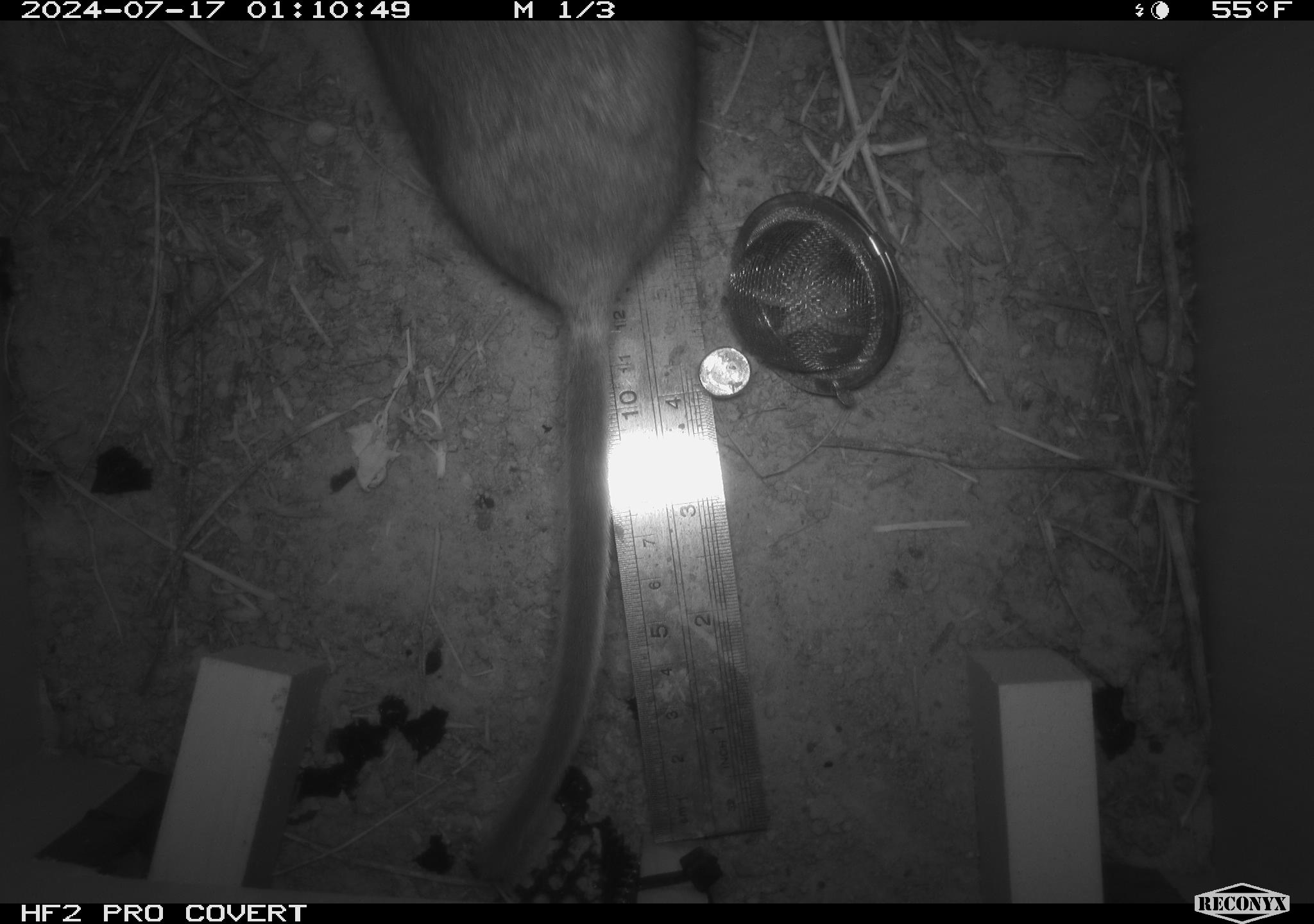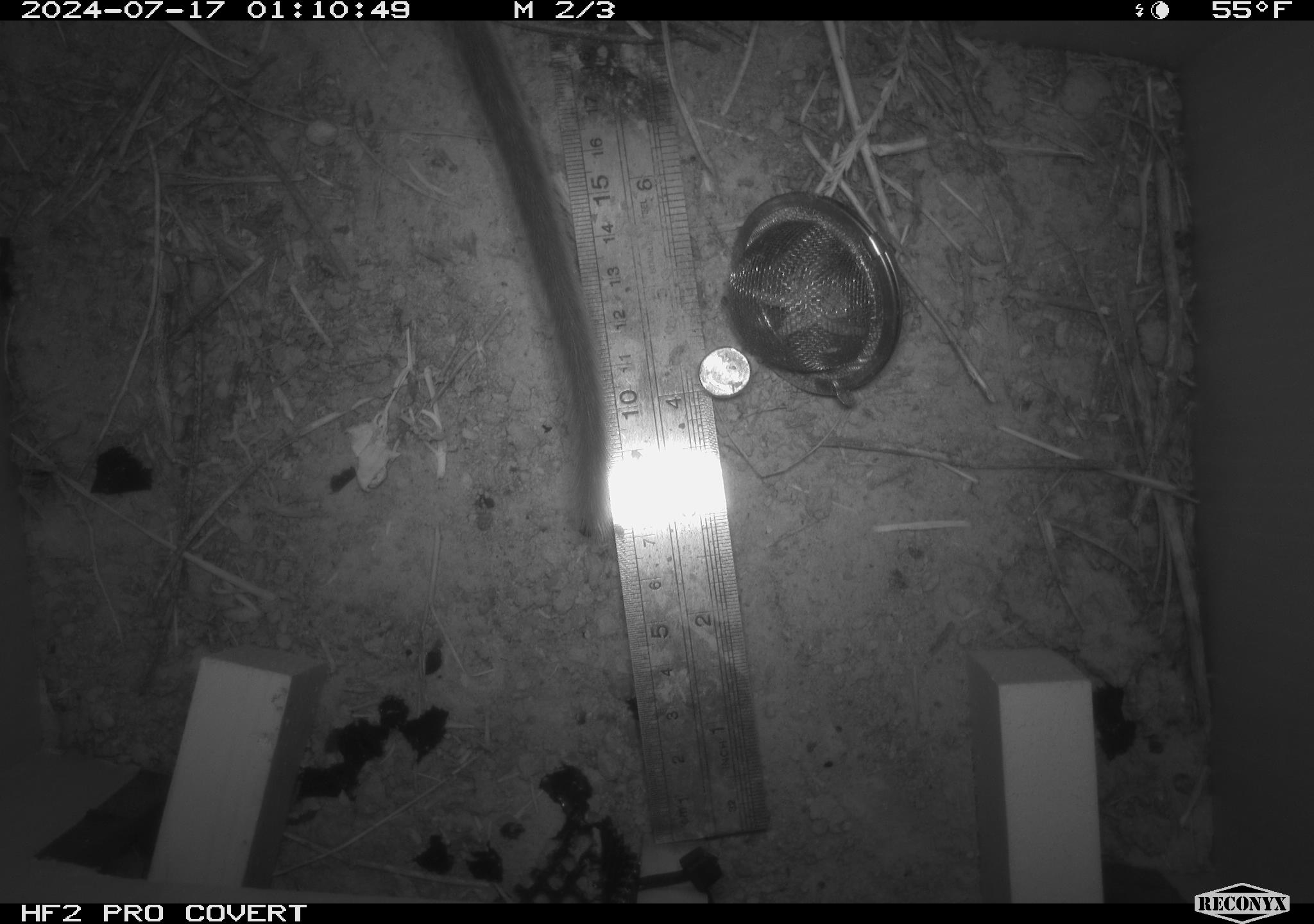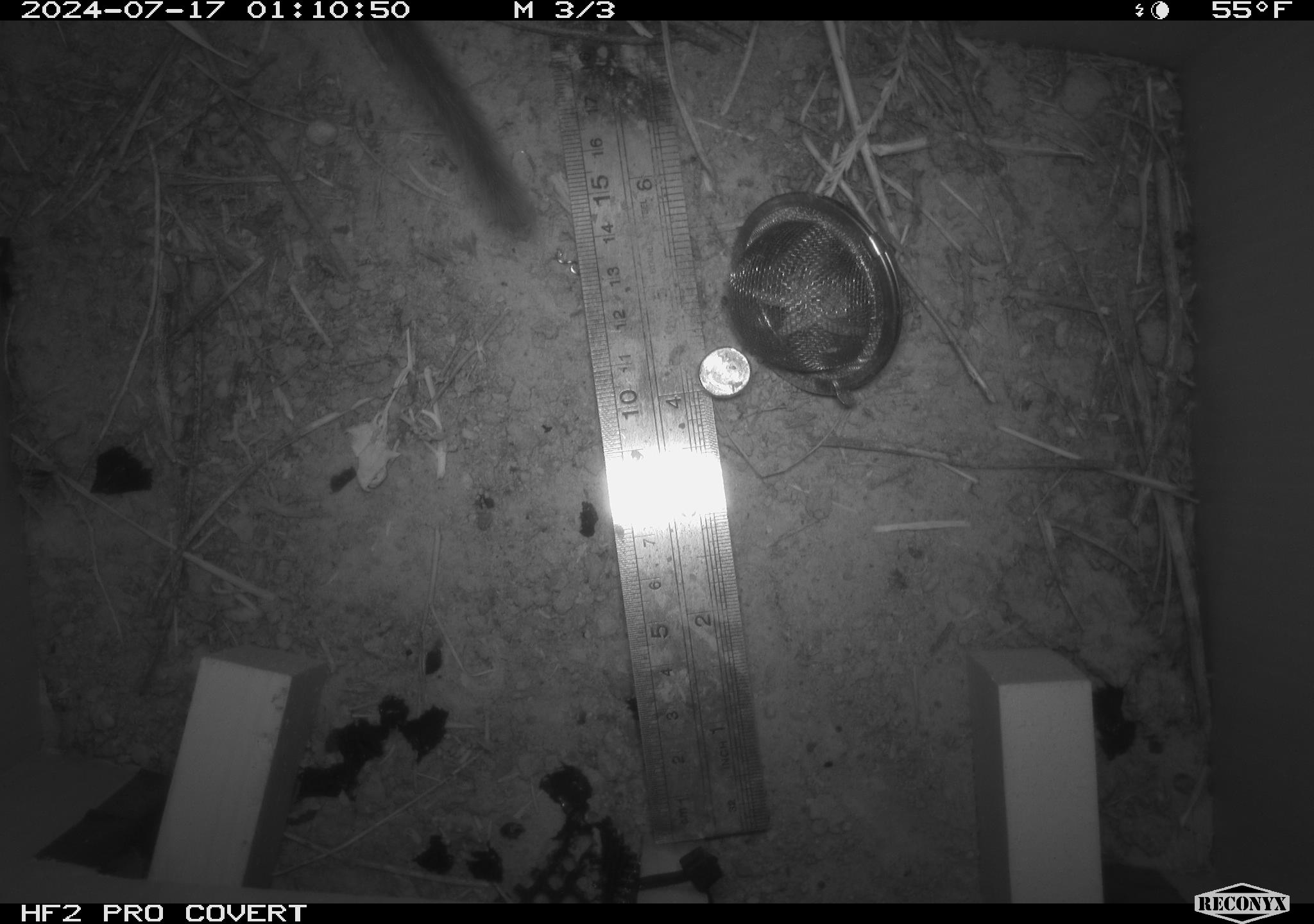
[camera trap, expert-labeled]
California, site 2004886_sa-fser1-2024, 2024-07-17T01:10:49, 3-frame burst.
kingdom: Animalia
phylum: Chordata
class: Mammalia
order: Rodentia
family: Cricetidae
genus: Neotoma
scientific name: Neotoma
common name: pack rat or woodrat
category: neotoma species